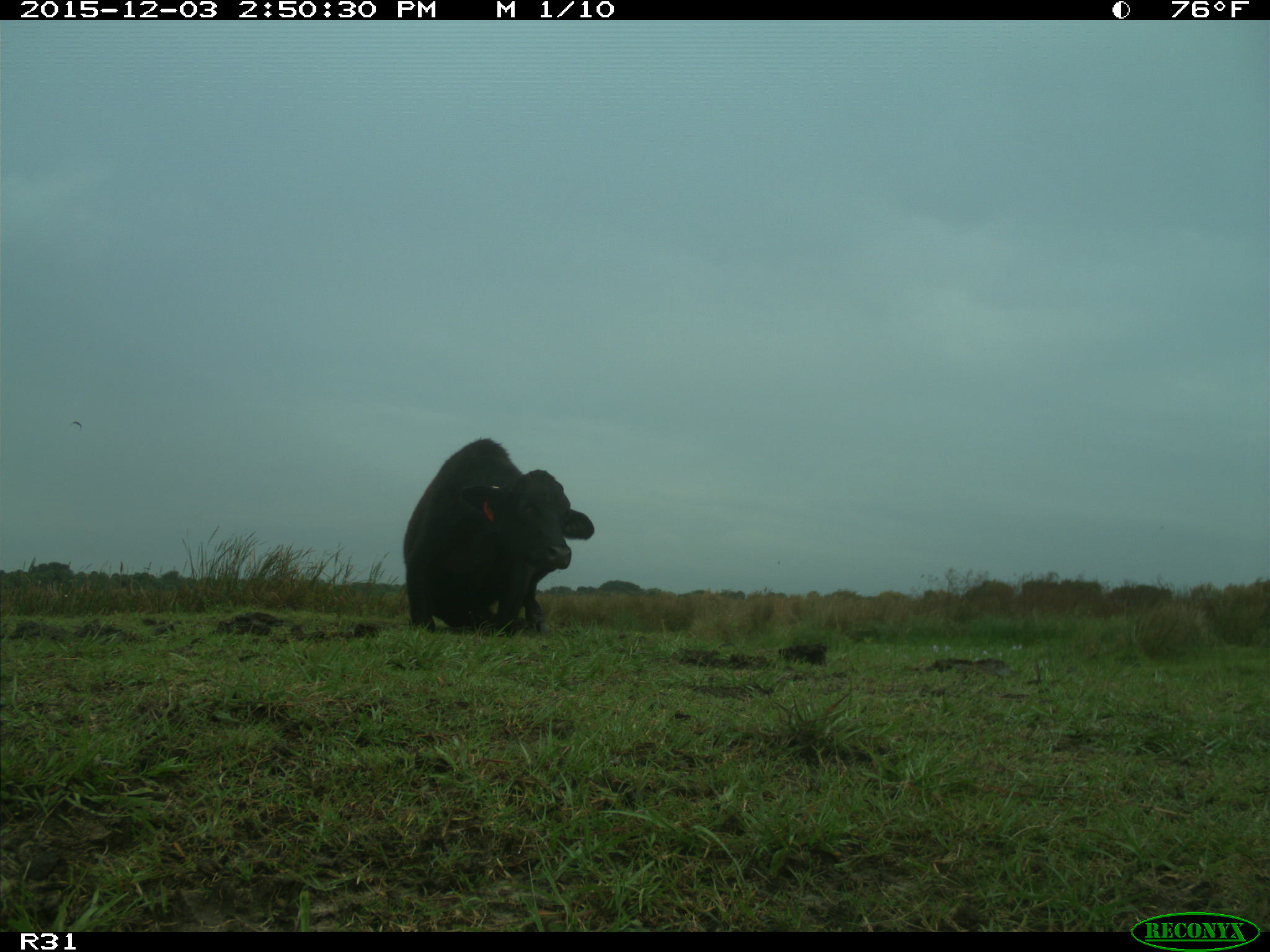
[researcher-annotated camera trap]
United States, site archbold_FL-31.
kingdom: Animalia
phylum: Chordata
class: Mammalia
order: Artiodactyla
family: Bovidae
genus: Bos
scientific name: Bos taurus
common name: domestic cow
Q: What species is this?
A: Bos taurus (domestic cow).